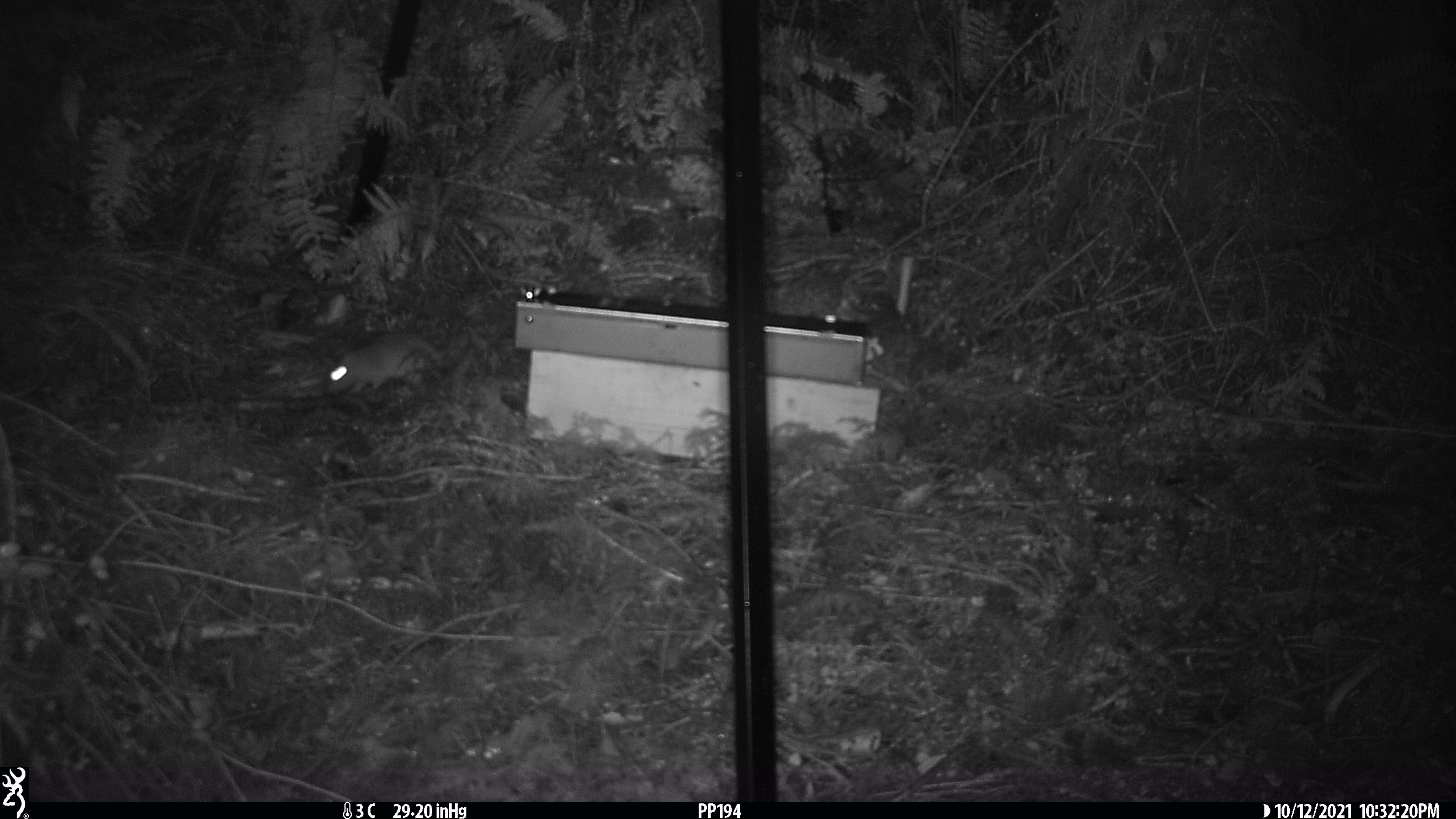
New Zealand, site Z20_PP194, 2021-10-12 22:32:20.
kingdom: Animalia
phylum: Chordata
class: Mammalia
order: Rodentia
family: Muridae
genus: Rattus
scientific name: Rattus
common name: rat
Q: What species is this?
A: Rat (Rattus).